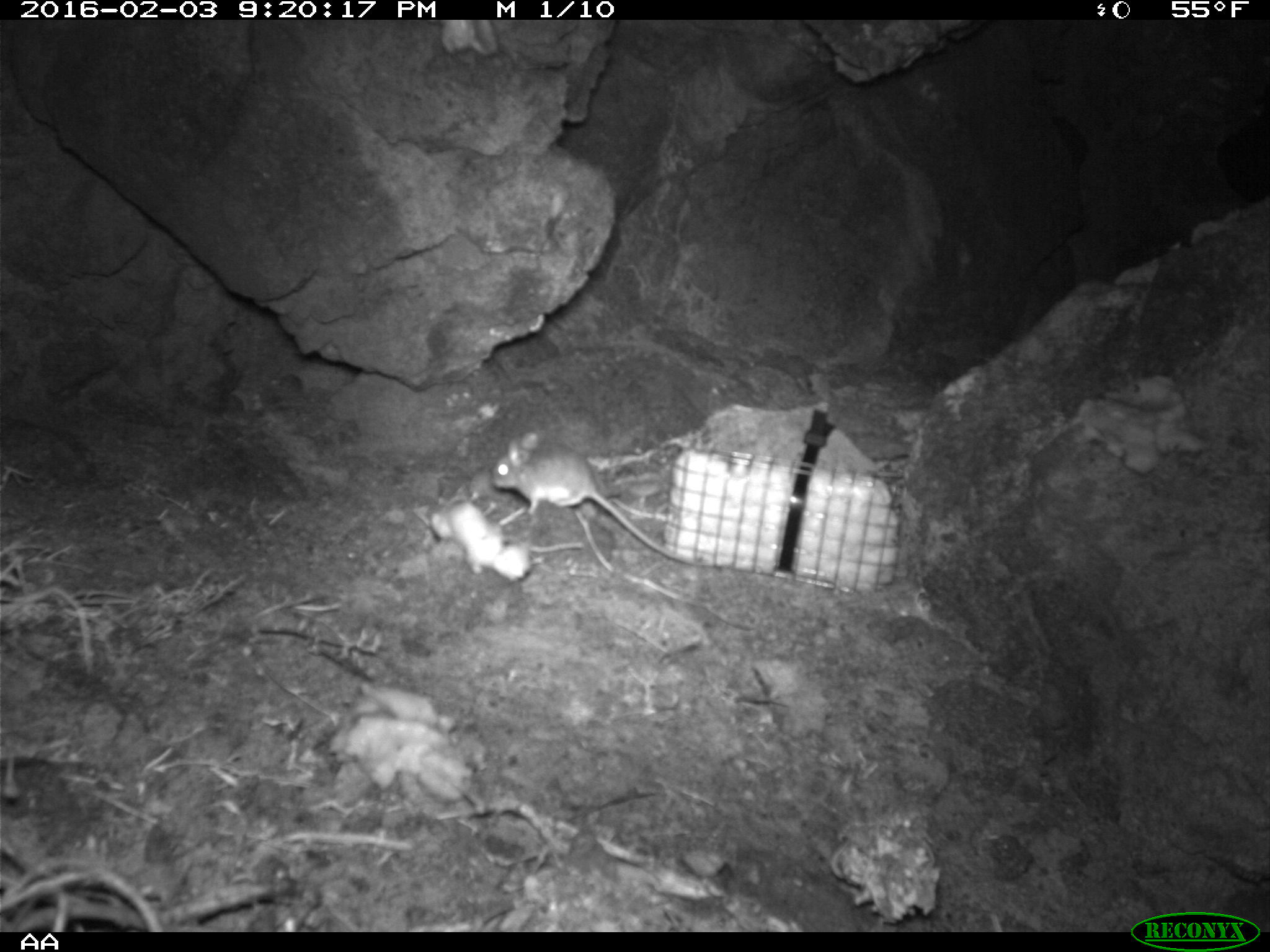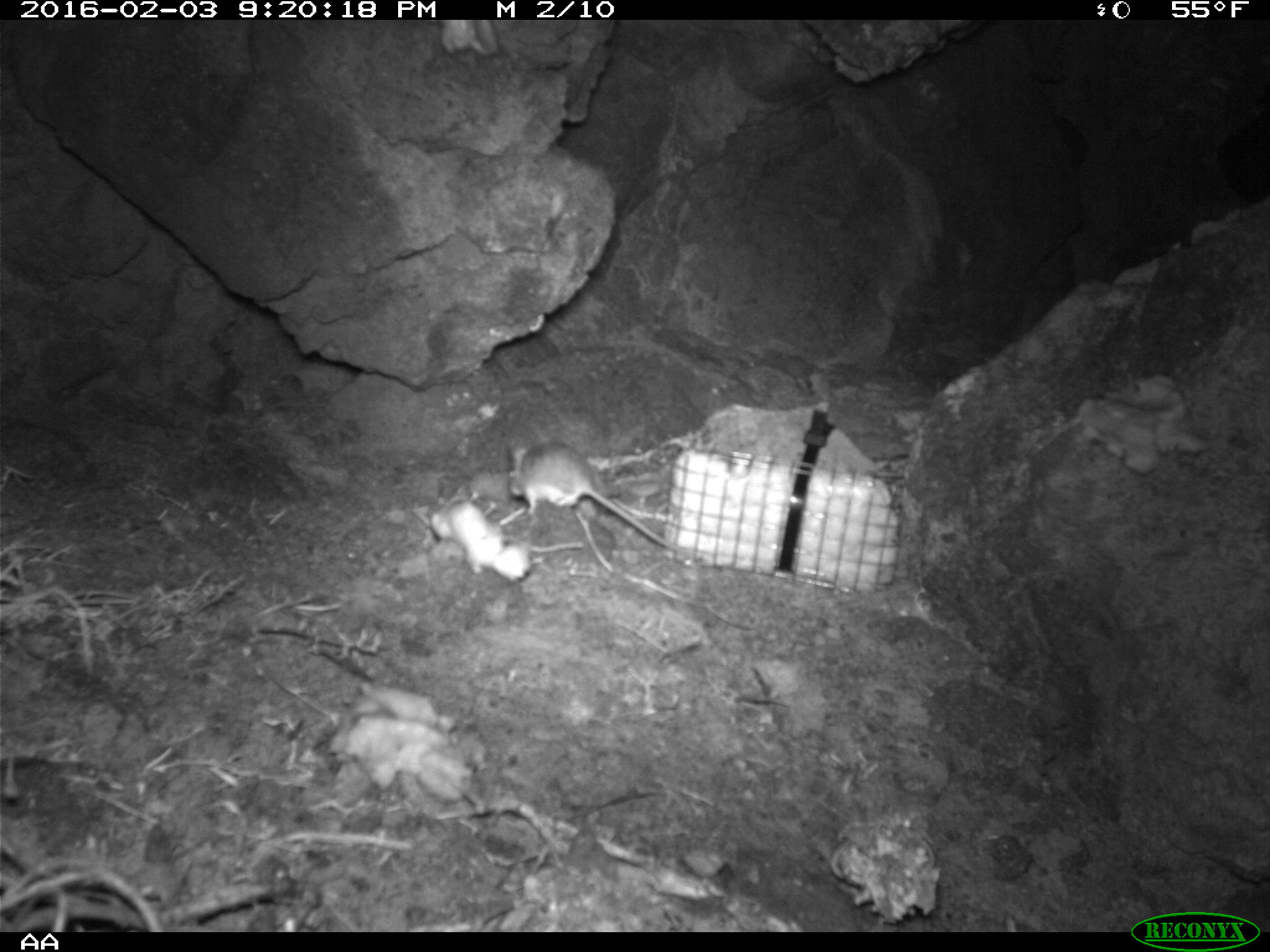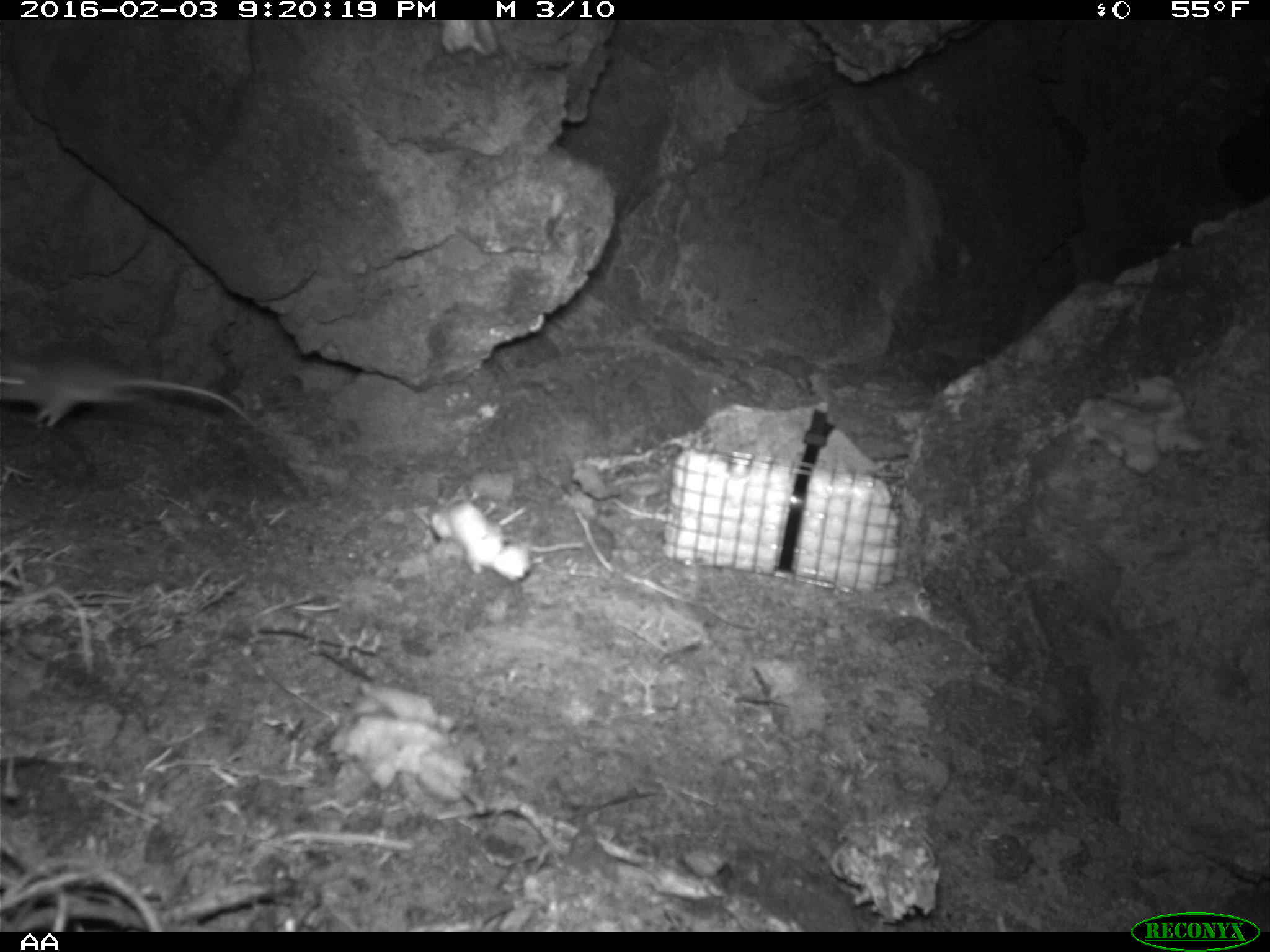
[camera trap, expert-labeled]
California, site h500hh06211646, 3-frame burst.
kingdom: Animalia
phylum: Chordata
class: Mammalia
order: Rodentia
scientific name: Rodentia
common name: rodent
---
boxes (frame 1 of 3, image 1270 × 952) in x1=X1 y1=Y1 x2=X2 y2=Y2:
rodent: x1=493 y1=429 x2=726 y2=567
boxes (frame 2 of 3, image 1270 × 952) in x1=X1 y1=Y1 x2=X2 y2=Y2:
rodent: x1=507 y1=439 x2=679 y2=551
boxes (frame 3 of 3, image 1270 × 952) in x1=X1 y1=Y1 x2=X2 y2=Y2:
rodent: x1=0 y1=338 x2=257 y2=428